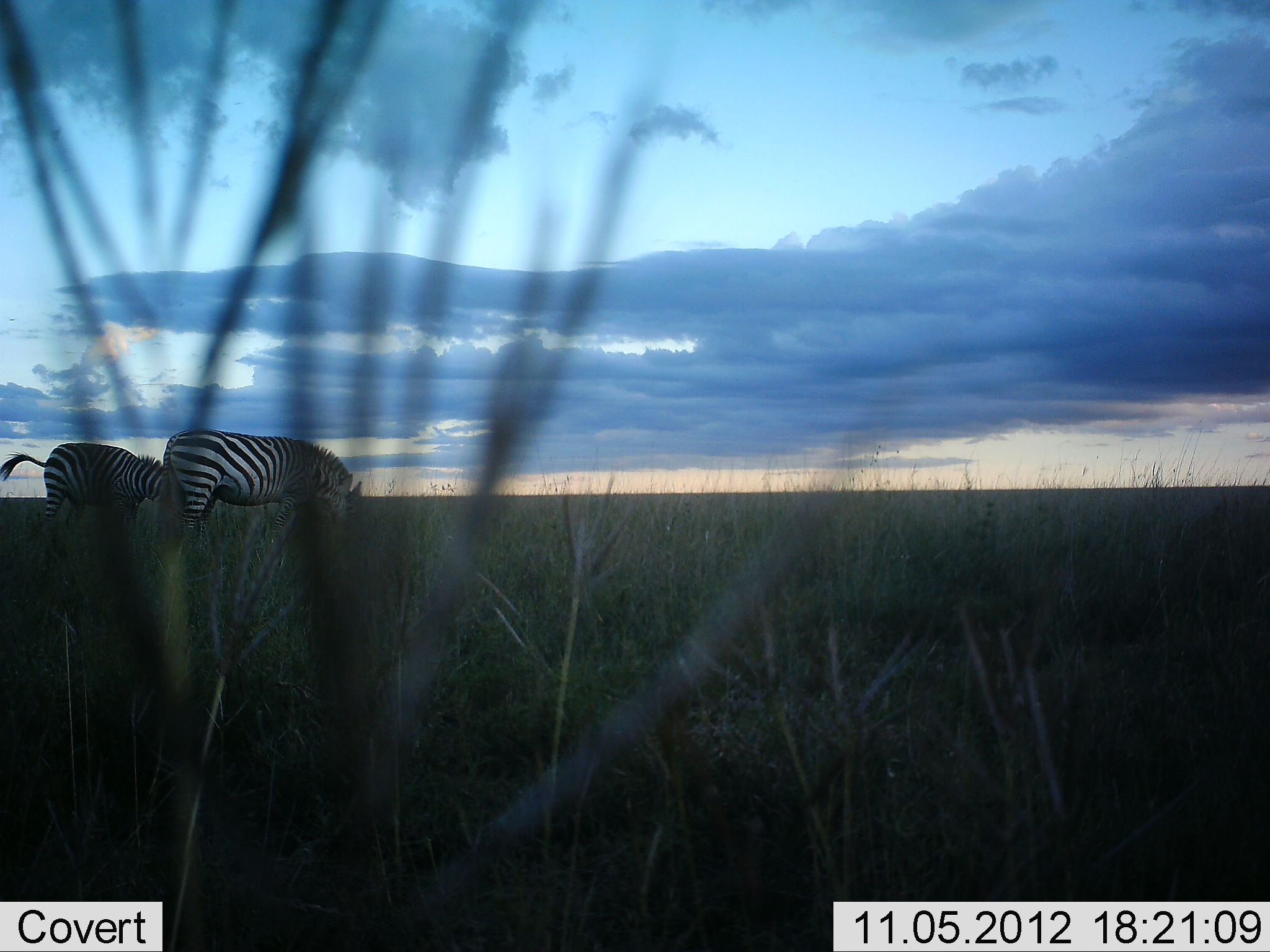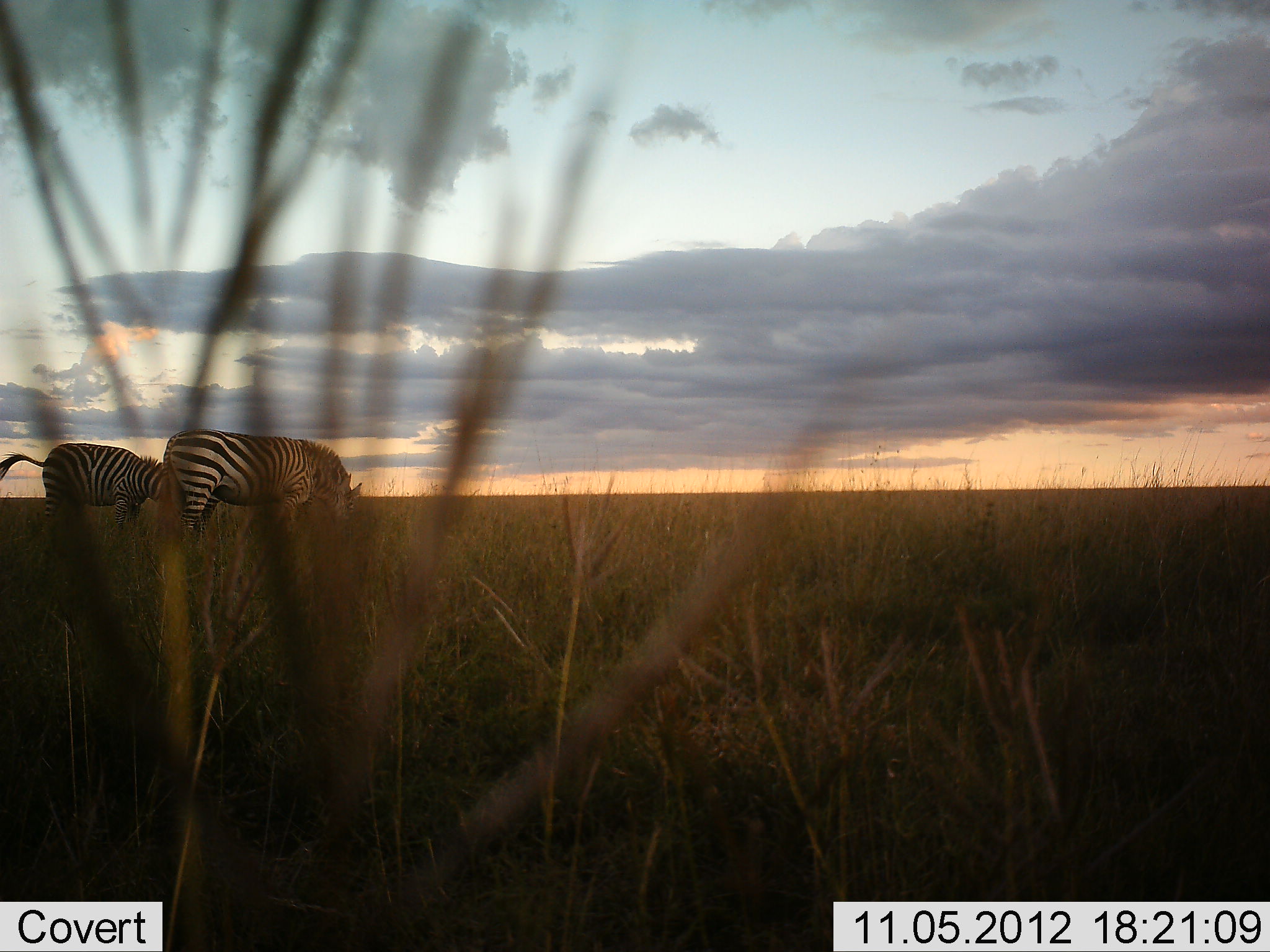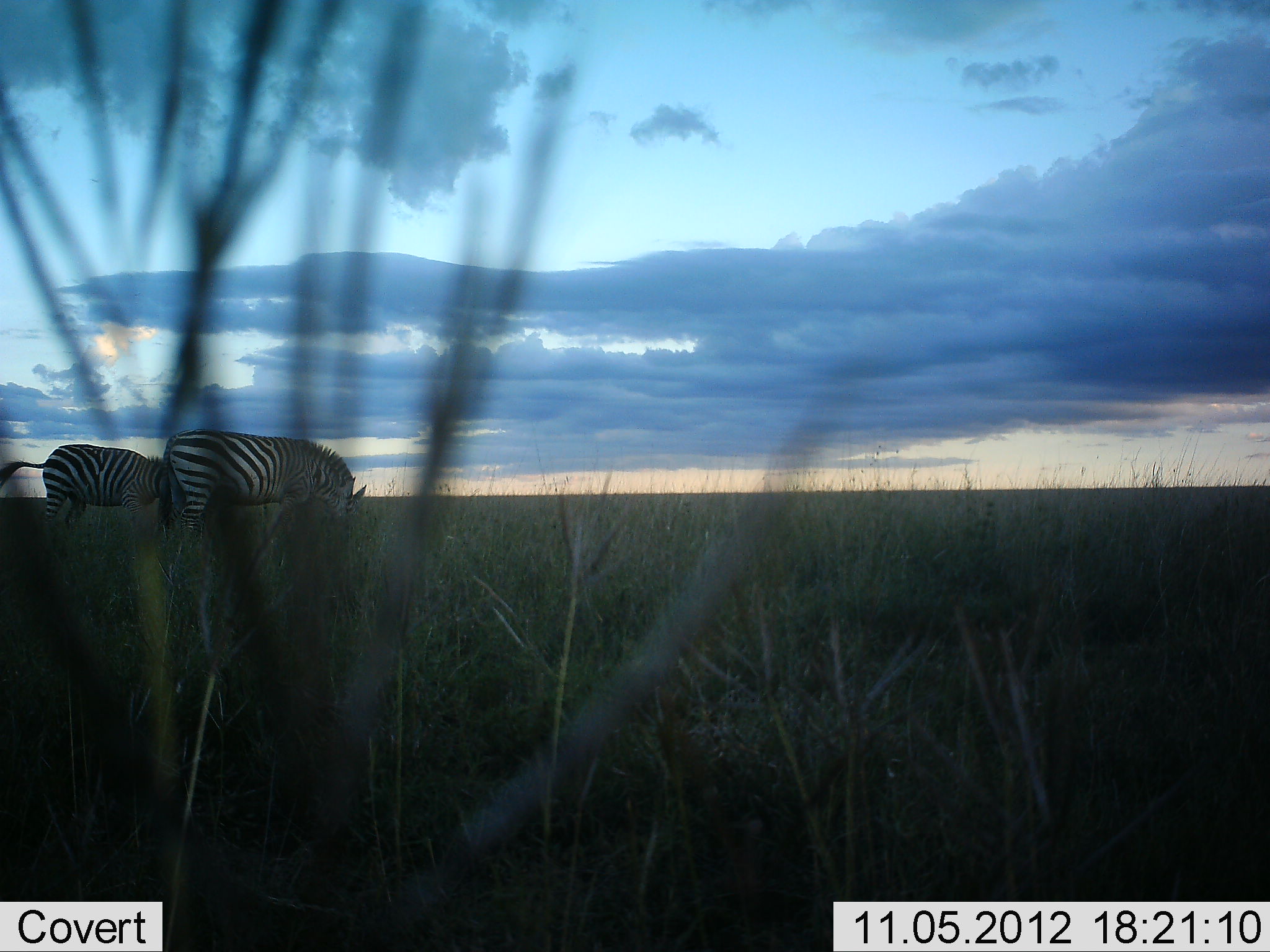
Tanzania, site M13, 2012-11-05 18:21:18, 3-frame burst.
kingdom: Animalia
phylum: Chordata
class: Mammalia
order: Perissodactyla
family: Equidae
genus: Equus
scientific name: Equus quagga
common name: plains zebra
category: zebra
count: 2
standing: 20%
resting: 10%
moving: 0%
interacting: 0%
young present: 0%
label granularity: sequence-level